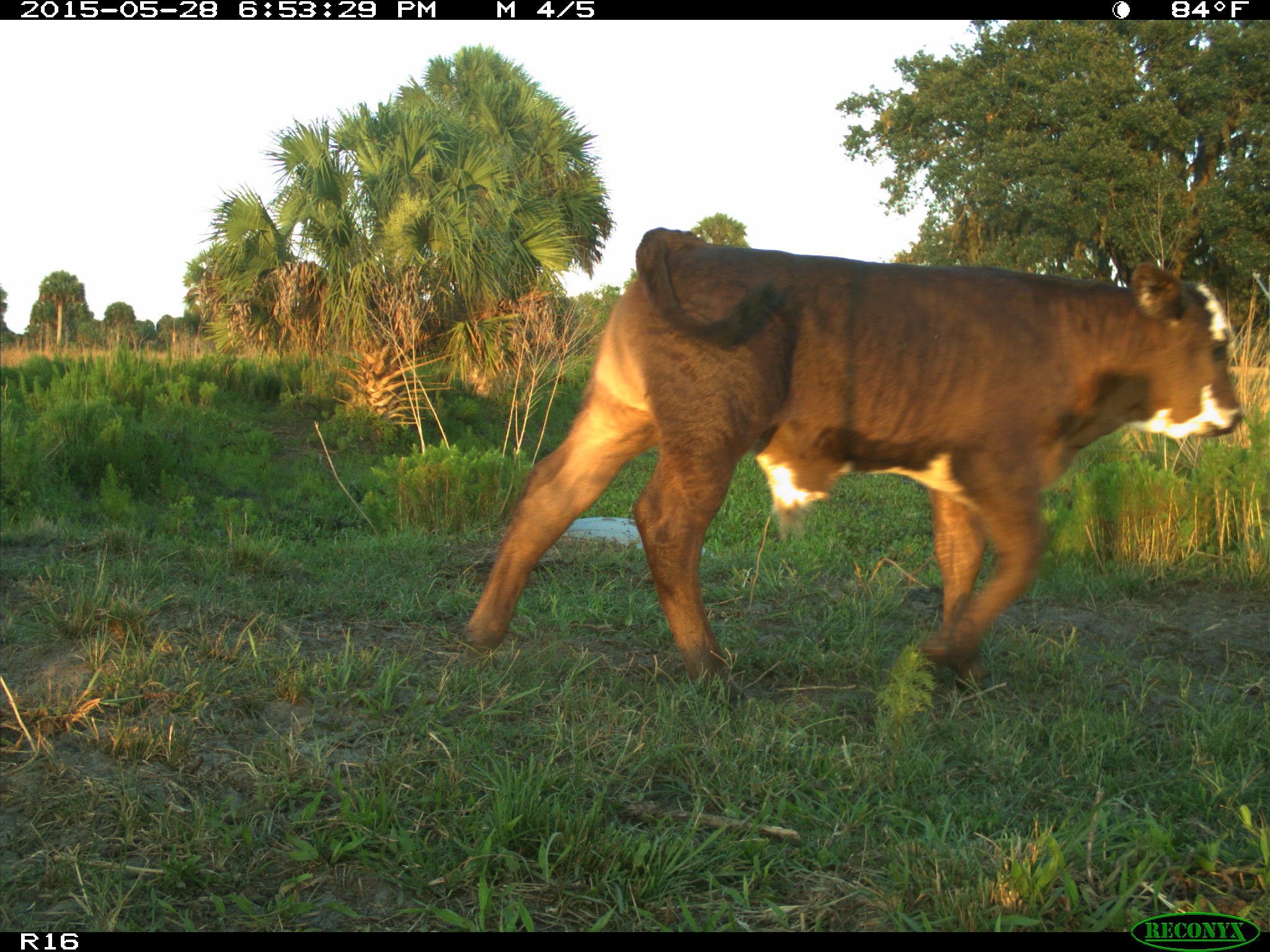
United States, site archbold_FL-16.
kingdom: Animalia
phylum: Chordata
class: Mammalia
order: Artiodactyla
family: Bovidae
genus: Bos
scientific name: Bos taurus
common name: domestic cow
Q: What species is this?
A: Bos taurus (domestic cow).